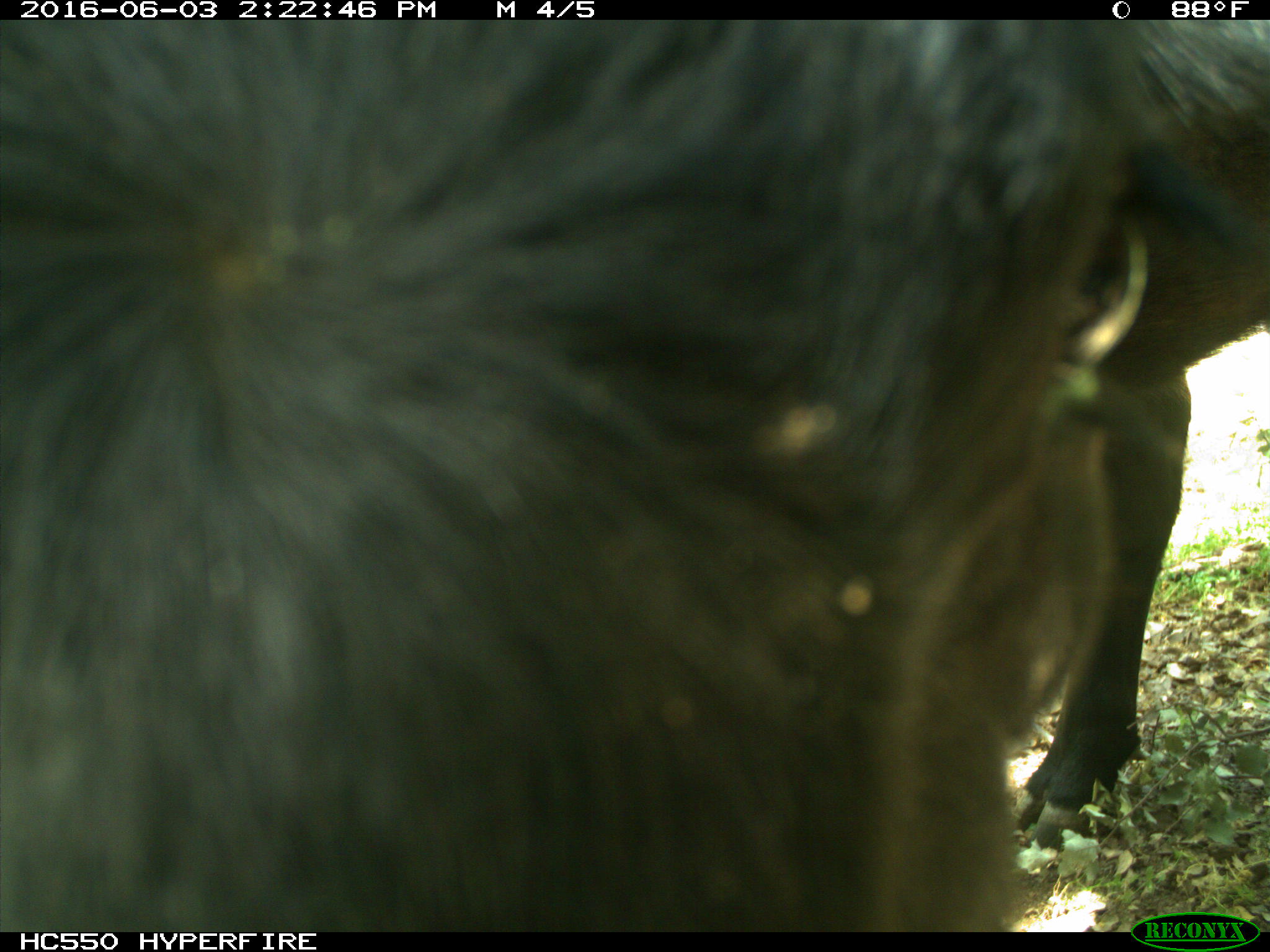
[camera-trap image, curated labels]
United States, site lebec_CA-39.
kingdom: Animalia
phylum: Chordata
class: Mammalia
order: Artiodactyla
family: Bovidae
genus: Bos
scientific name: Bos taurus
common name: domestic cow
Bos taurus (domestic cow).